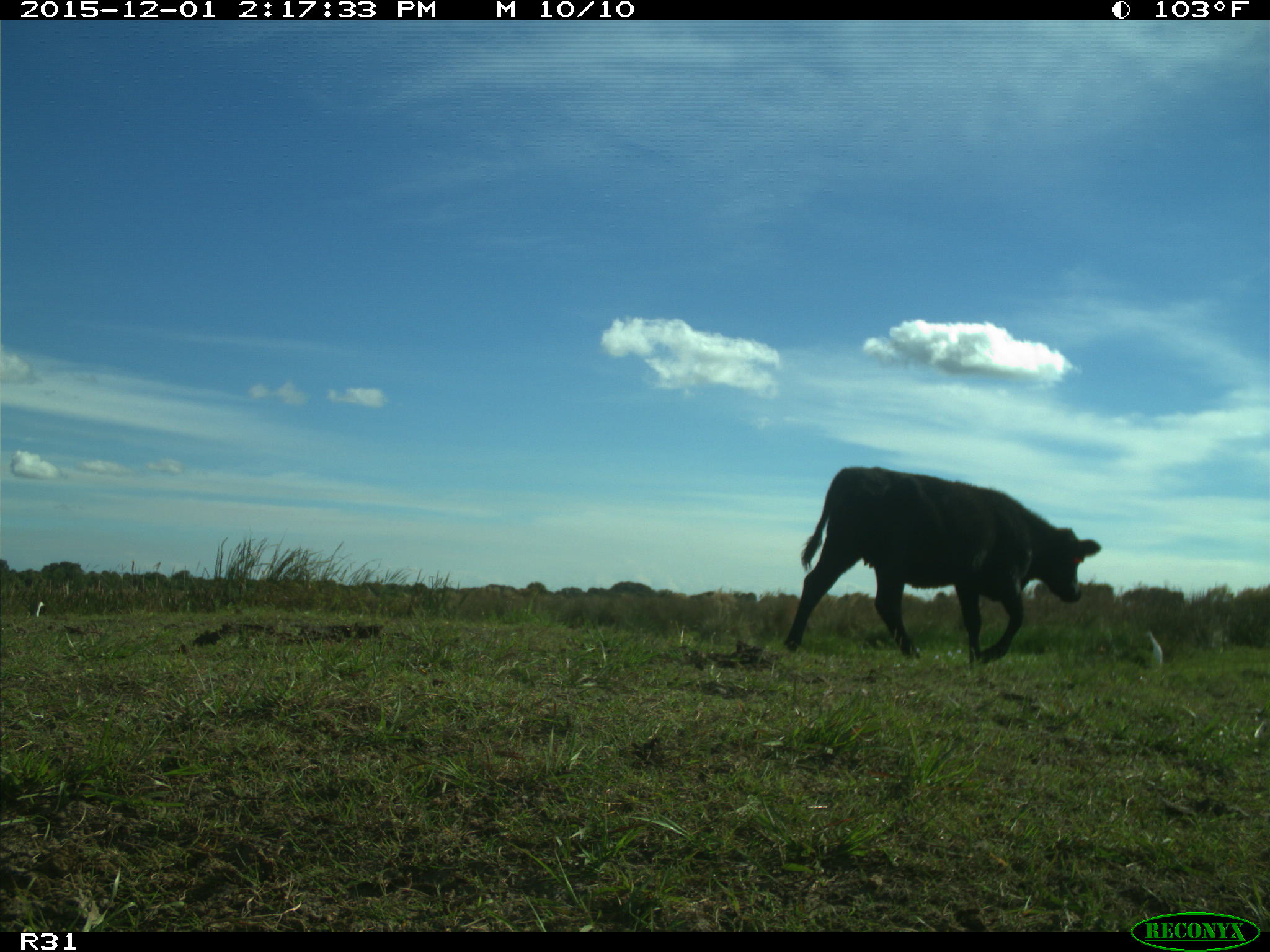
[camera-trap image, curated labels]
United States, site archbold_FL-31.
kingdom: Animalia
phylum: Chordata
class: Mammalia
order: Artiodactyla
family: Bovidae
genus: Bos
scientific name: Bos taurus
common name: domestic cow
Bos taurus (domestic cow).